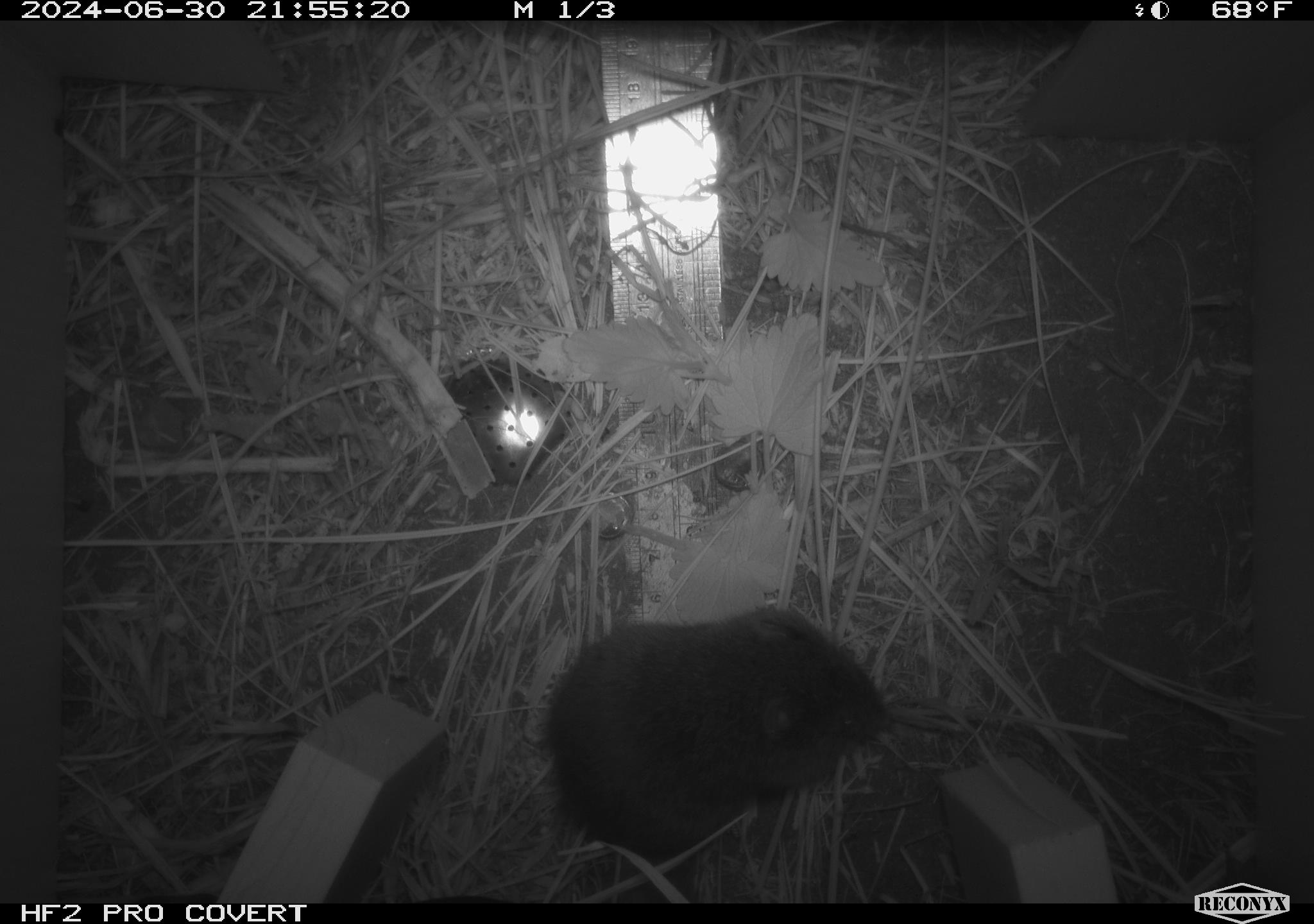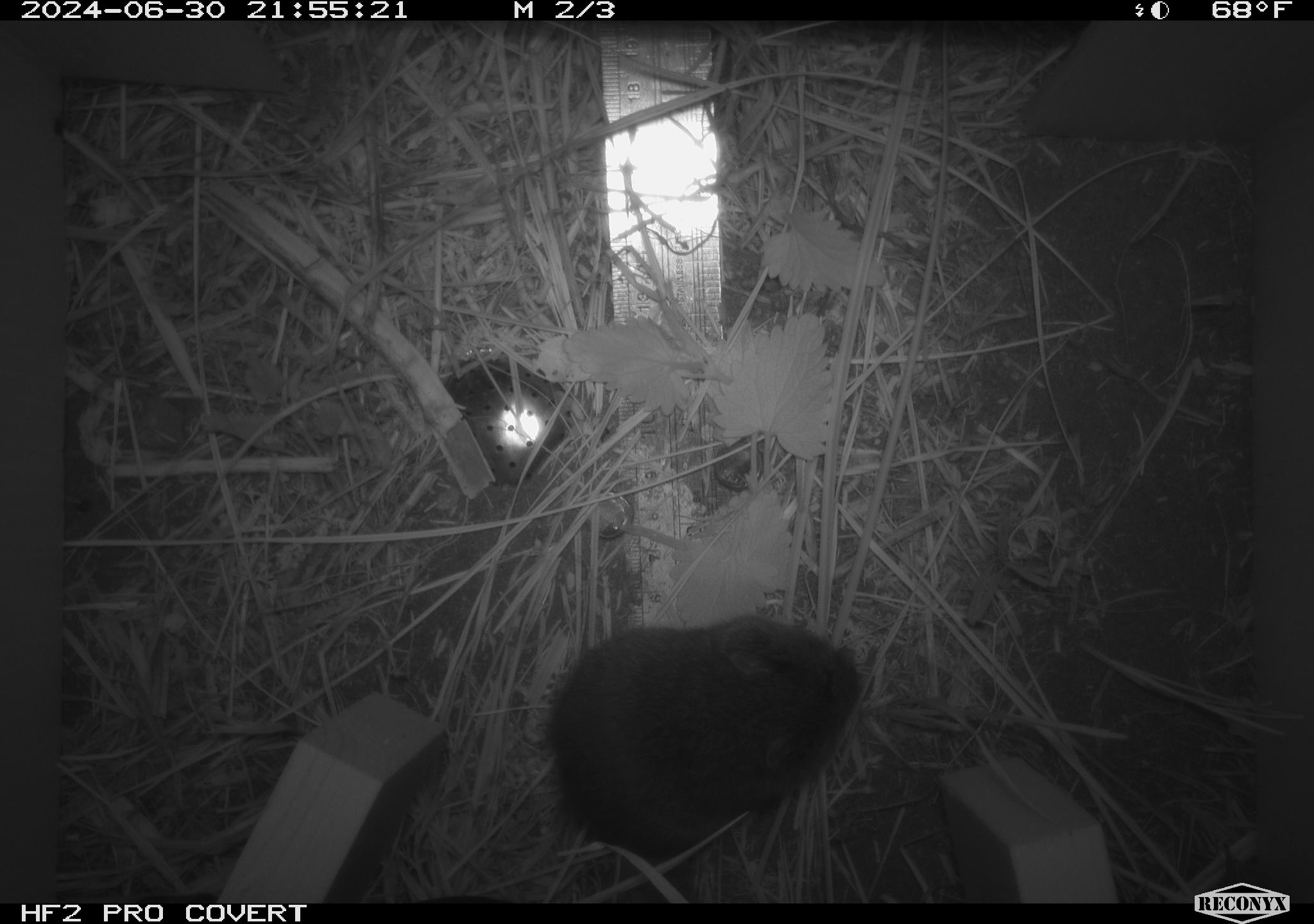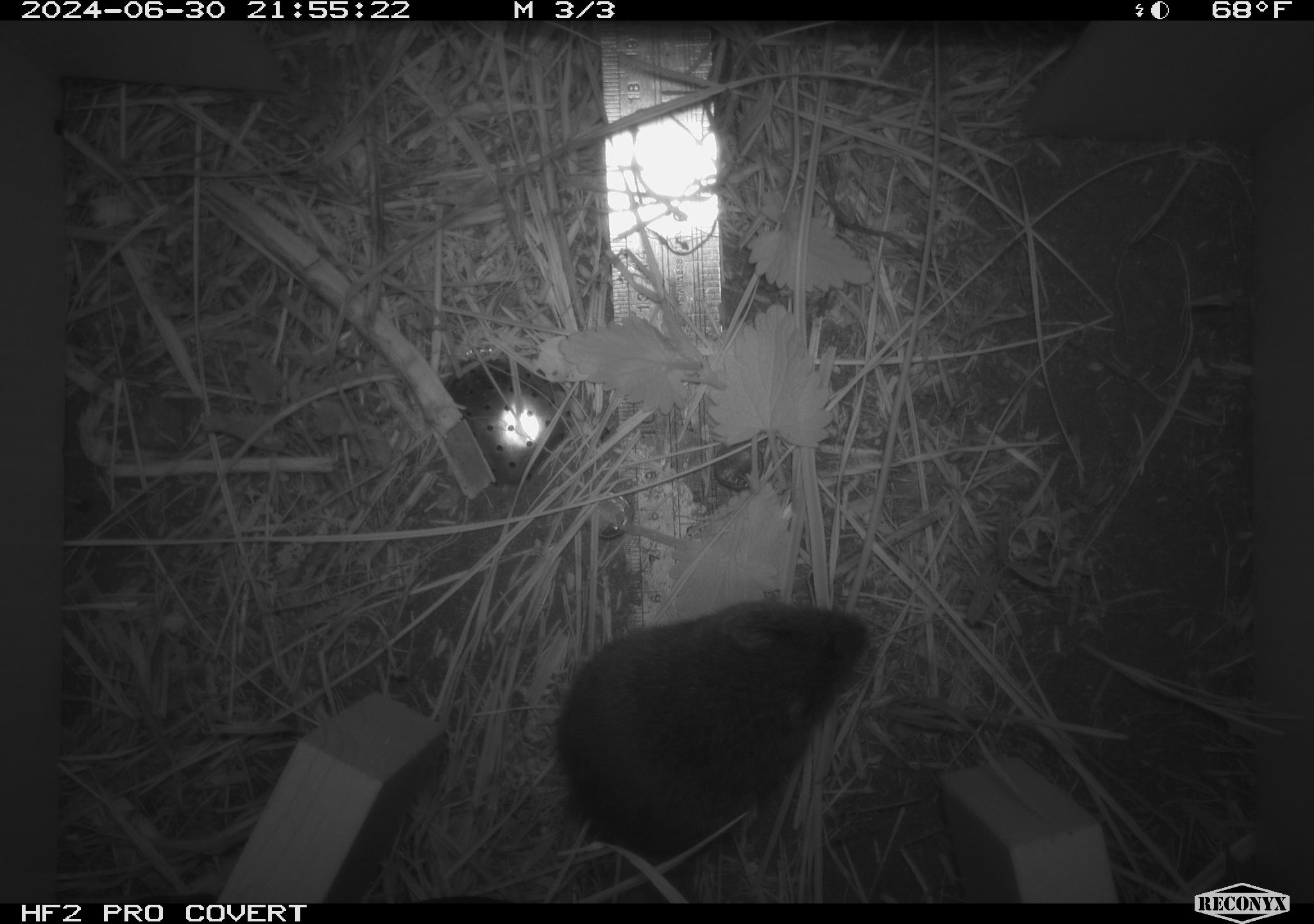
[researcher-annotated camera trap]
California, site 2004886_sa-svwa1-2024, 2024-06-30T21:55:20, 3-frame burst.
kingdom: Animalia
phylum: Chordata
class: Mammalia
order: Rodentia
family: Cricetidae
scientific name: Arvicolinae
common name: voles, lemmings, and muskrats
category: arvicolinae subfamily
Arvicolinae subfamily (voles, lemmings, and muskrats) (Arvicolinae).